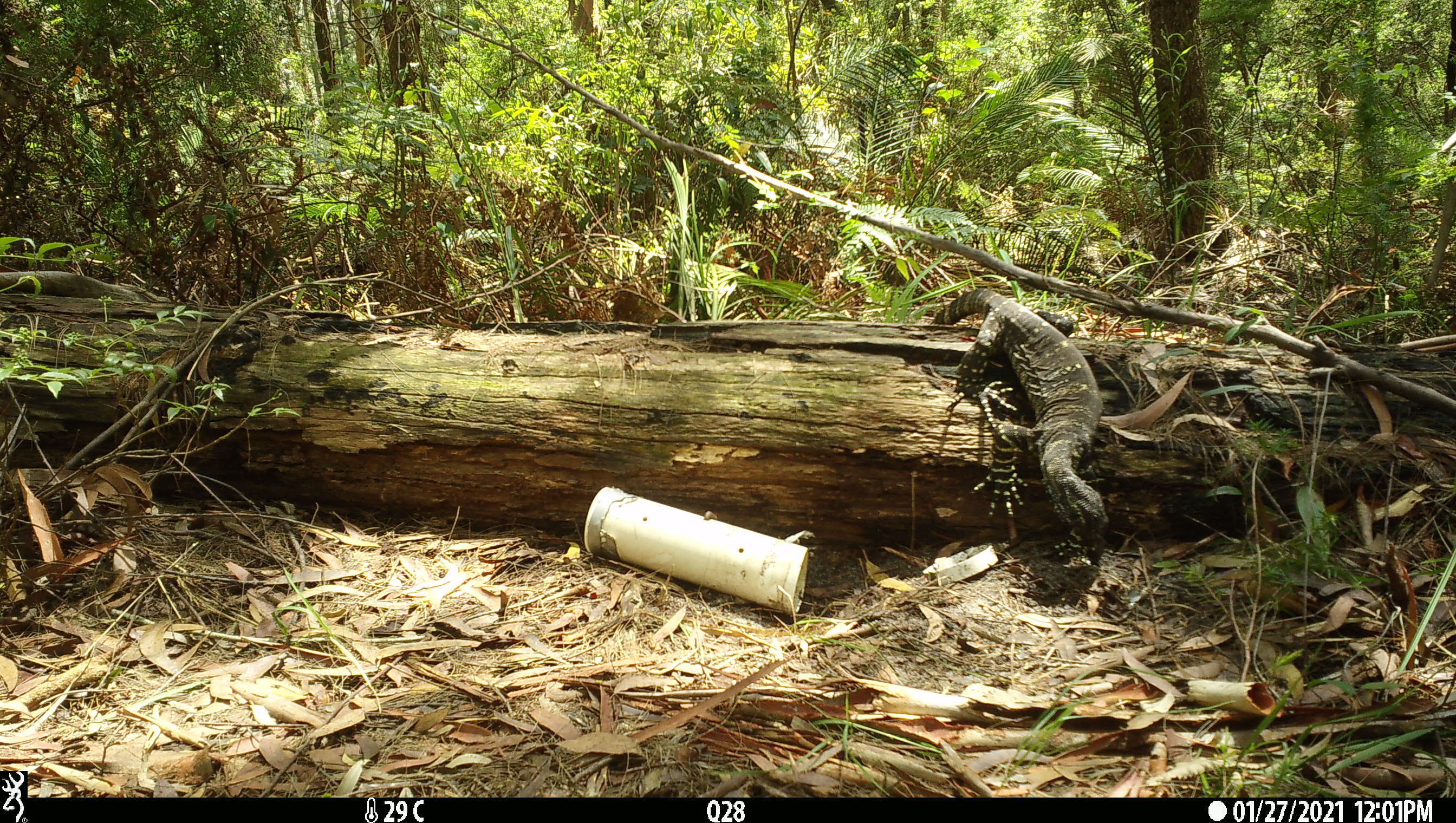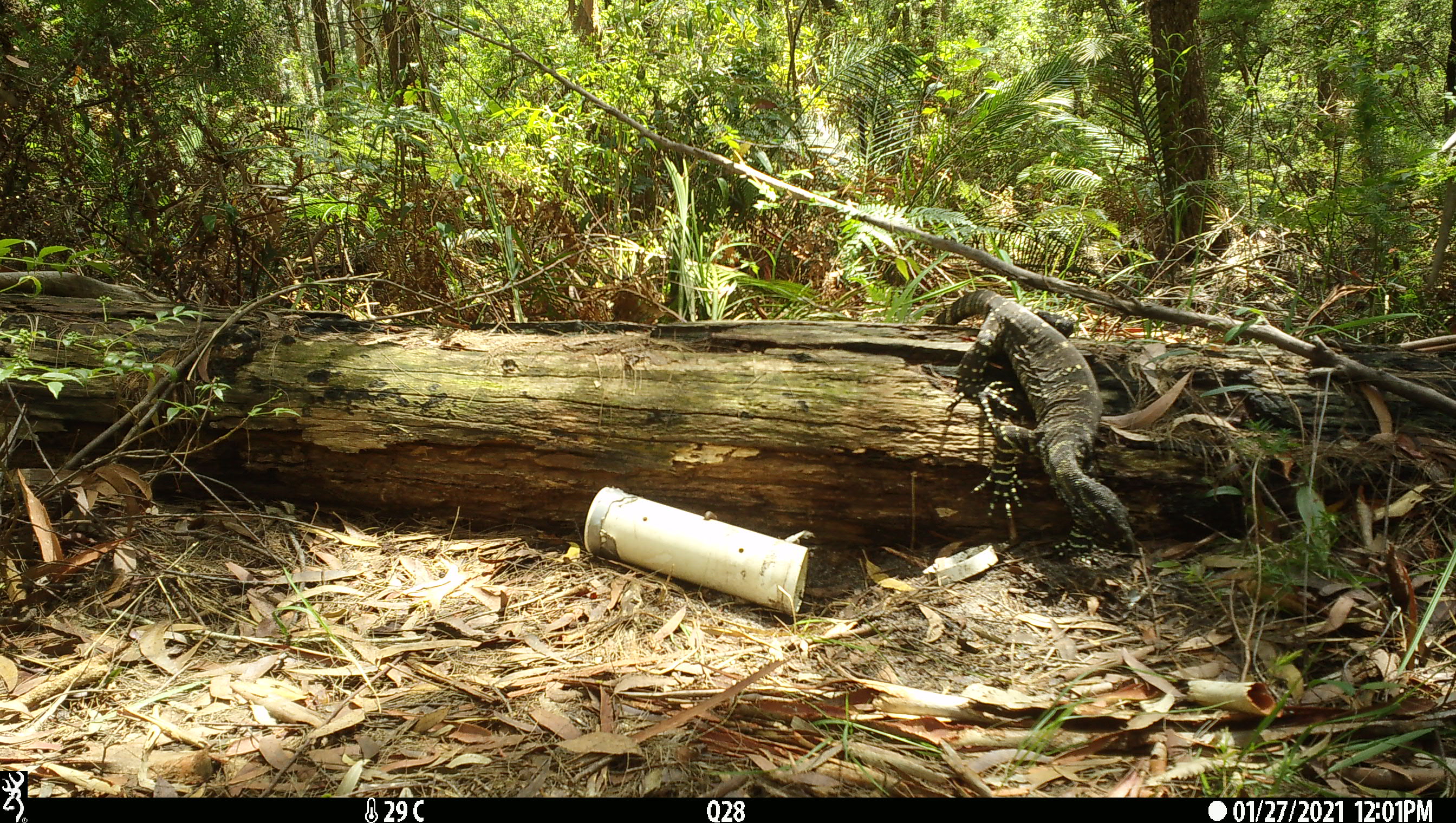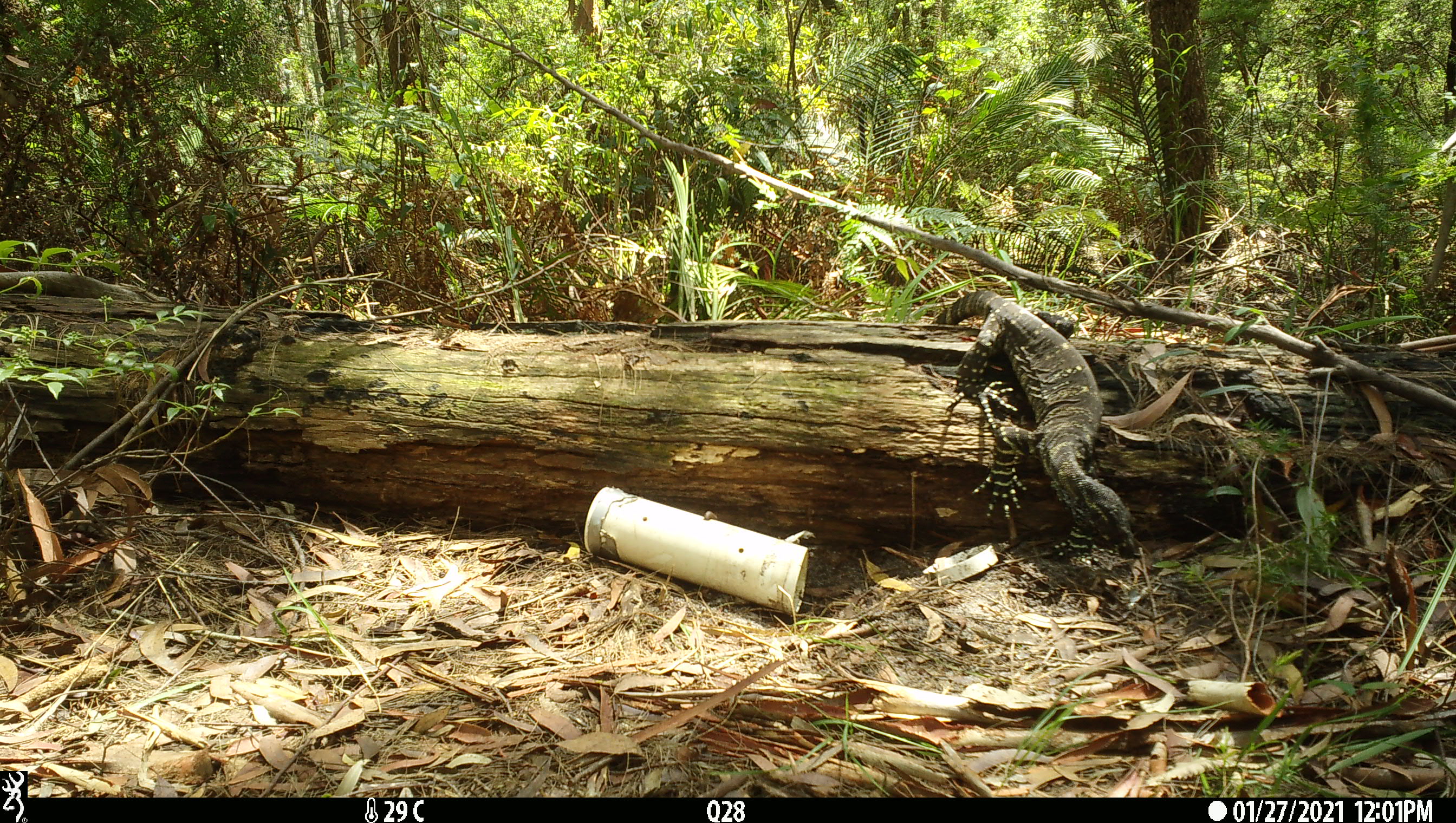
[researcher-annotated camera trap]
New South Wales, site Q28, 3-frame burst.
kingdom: Animalia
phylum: Chordata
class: Reptilia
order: Squamata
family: Varanidae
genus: Varanus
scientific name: Varanus varius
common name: lace monitor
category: goanna